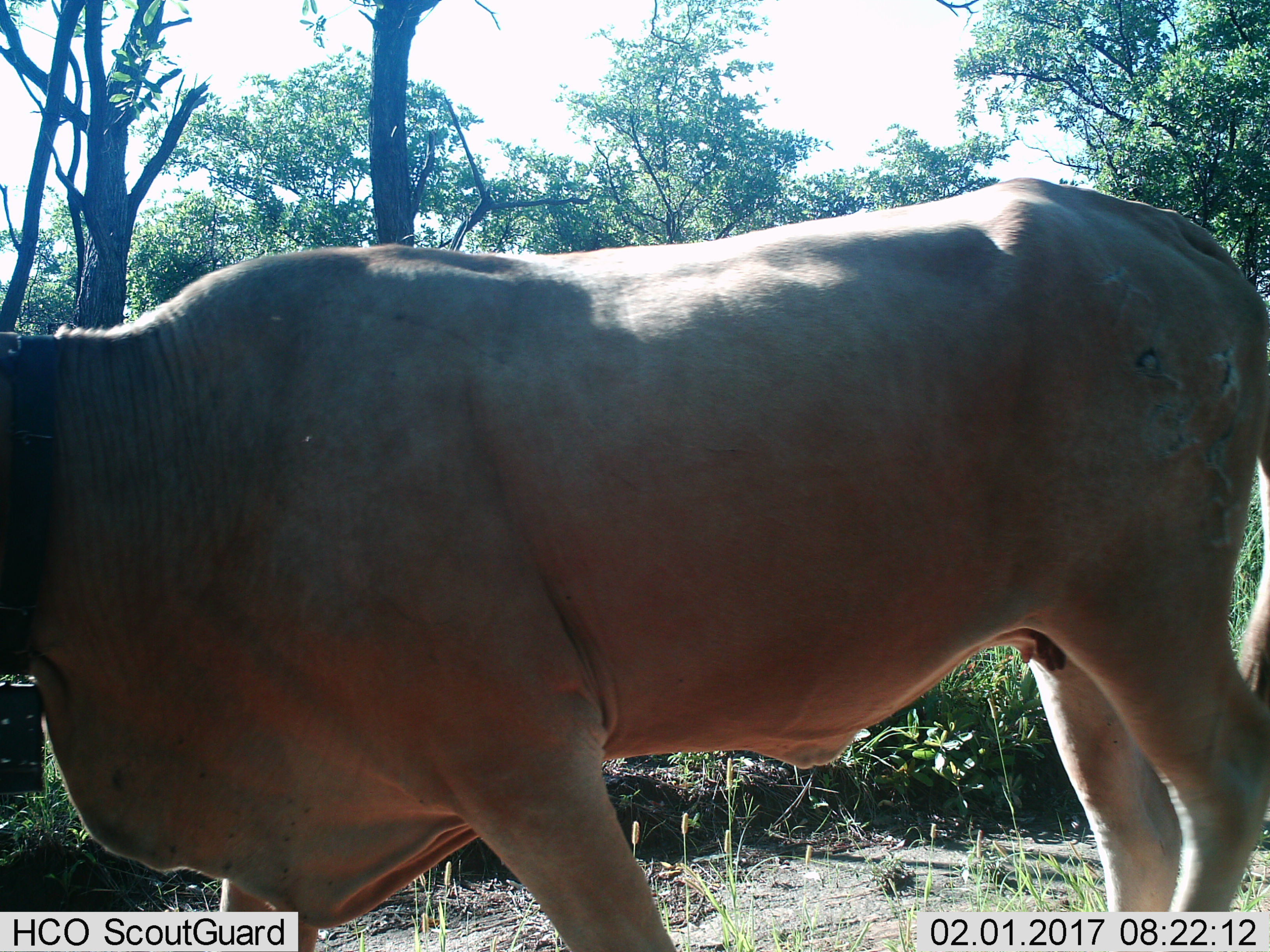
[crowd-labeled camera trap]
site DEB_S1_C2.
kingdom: Animalia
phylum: Chordata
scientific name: Vertebrata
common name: domestic animal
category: domesticanimal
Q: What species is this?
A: Domesticanimal (domestic animal) (Vertebrata).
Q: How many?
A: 1.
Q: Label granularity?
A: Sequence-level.